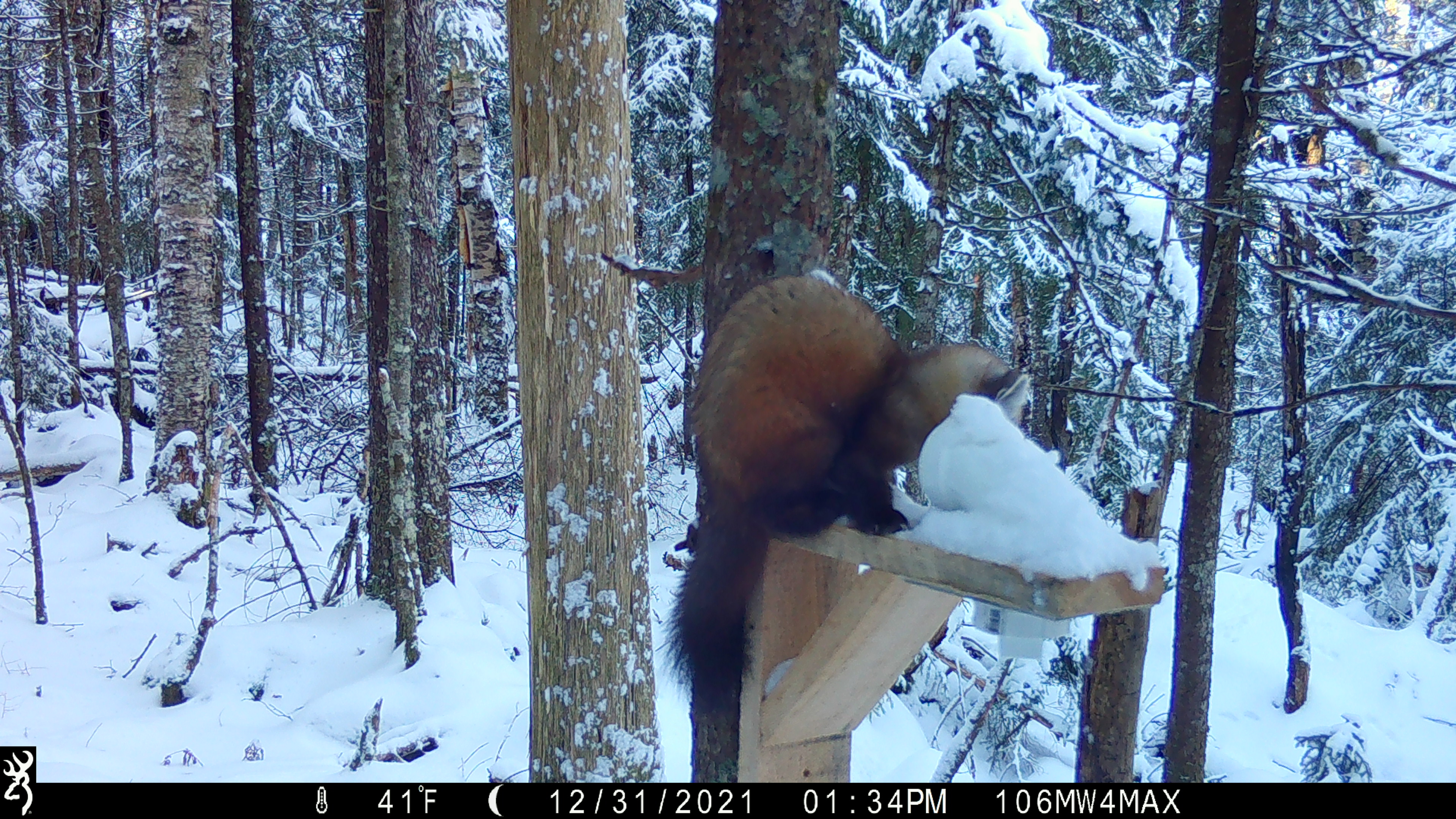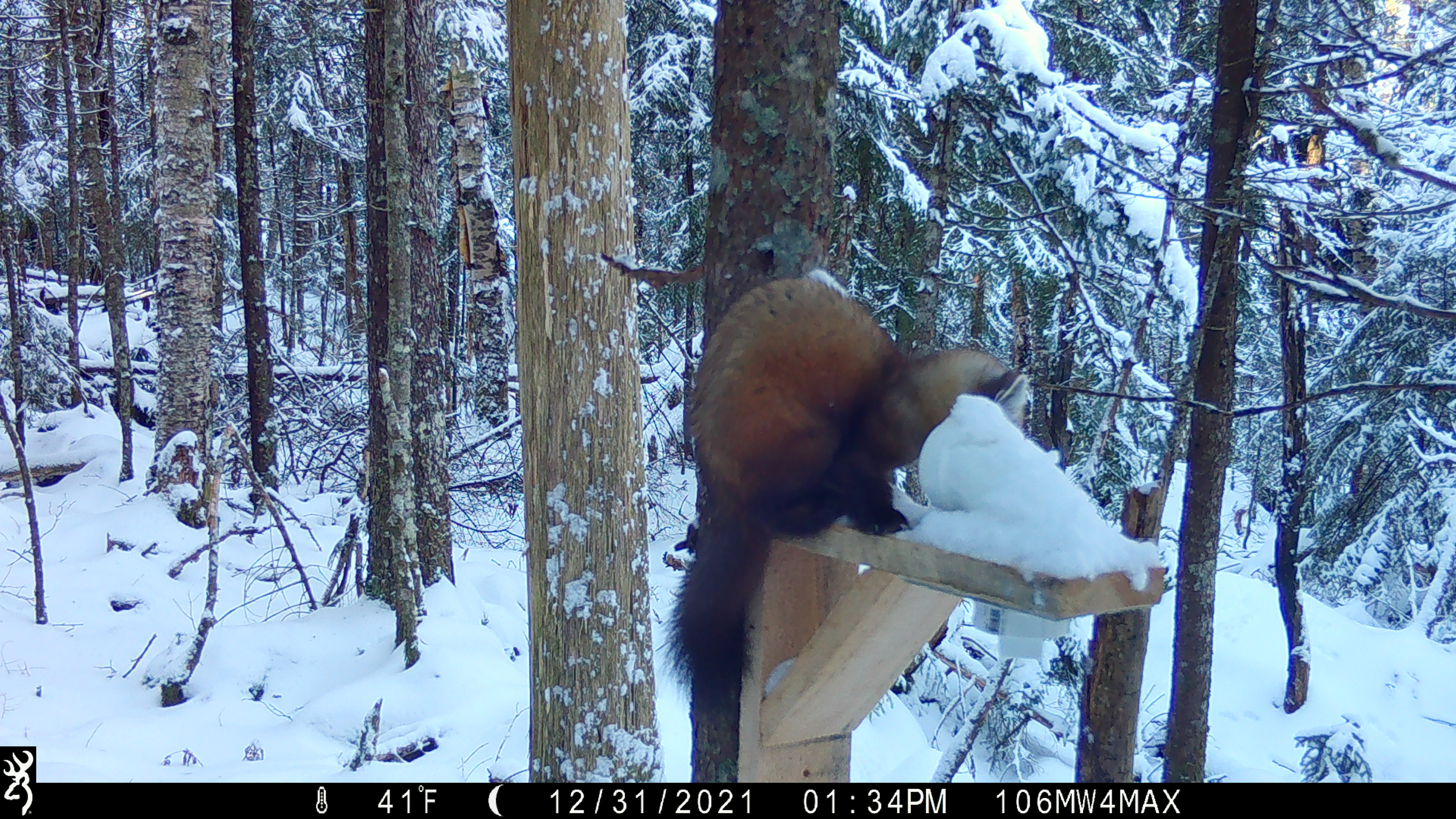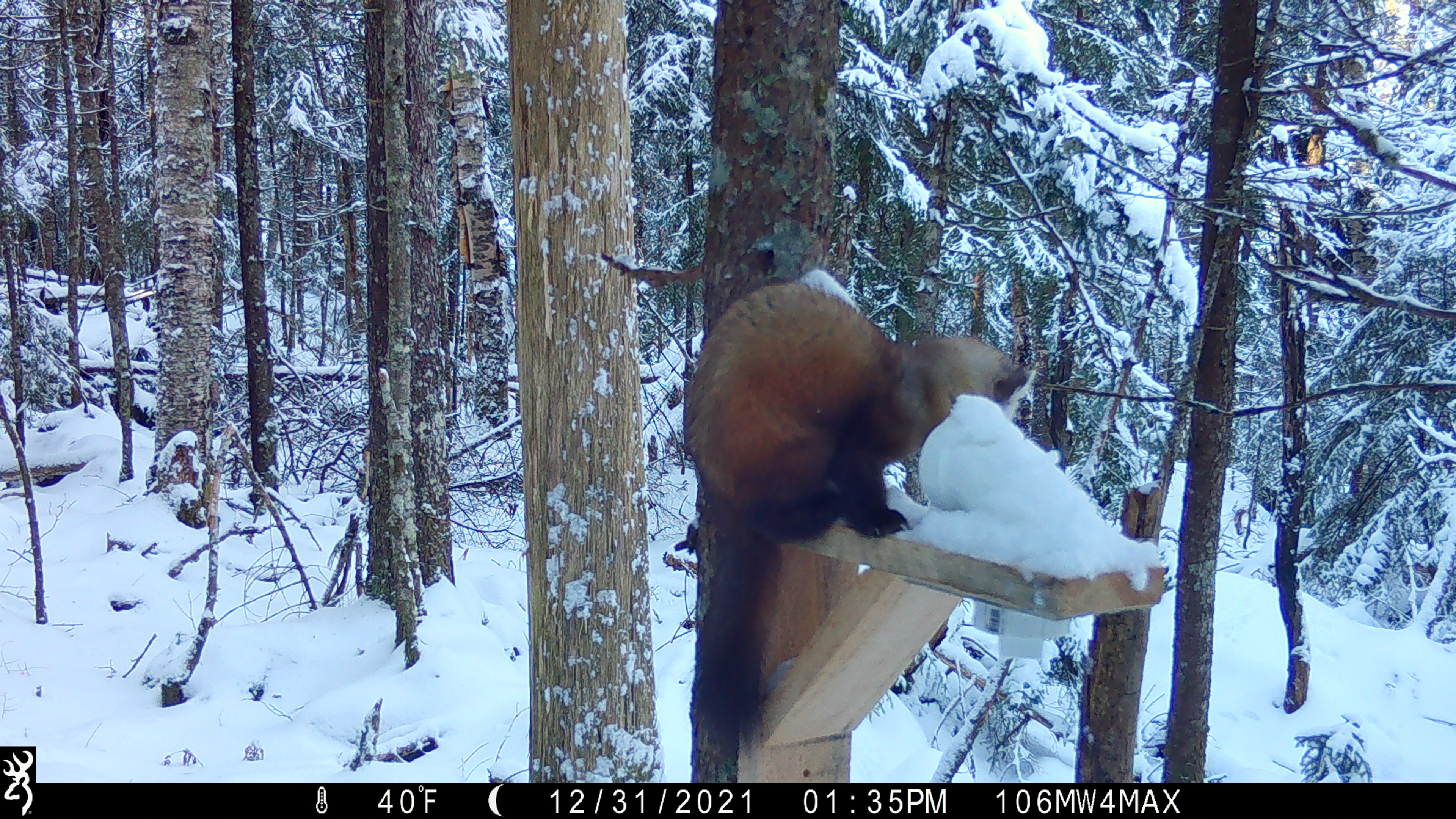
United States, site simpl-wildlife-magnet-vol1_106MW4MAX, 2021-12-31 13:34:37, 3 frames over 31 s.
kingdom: Animalia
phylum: Chordata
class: Mammalia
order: Carnivora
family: Mustelidae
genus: Martes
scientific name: Martes americana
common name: american marten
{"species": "american marten (Martes americana)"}